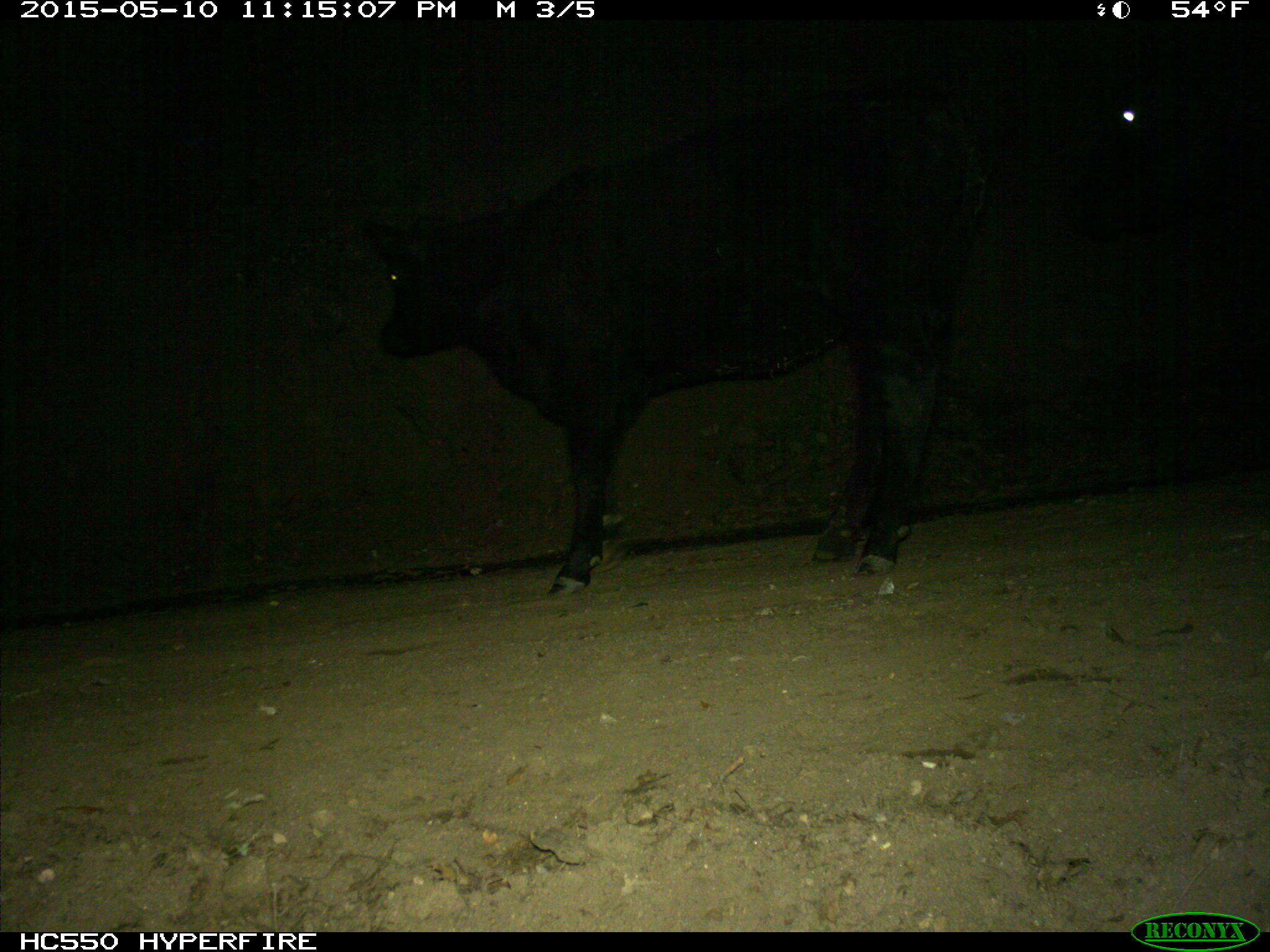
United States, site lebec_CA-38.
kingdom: Animalia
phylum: Chordata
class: Mammalia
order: Artiodactyla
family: Bovidae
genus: Bos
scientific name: Bos taurus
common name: domestic cow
Bos taurus (domestic cow).